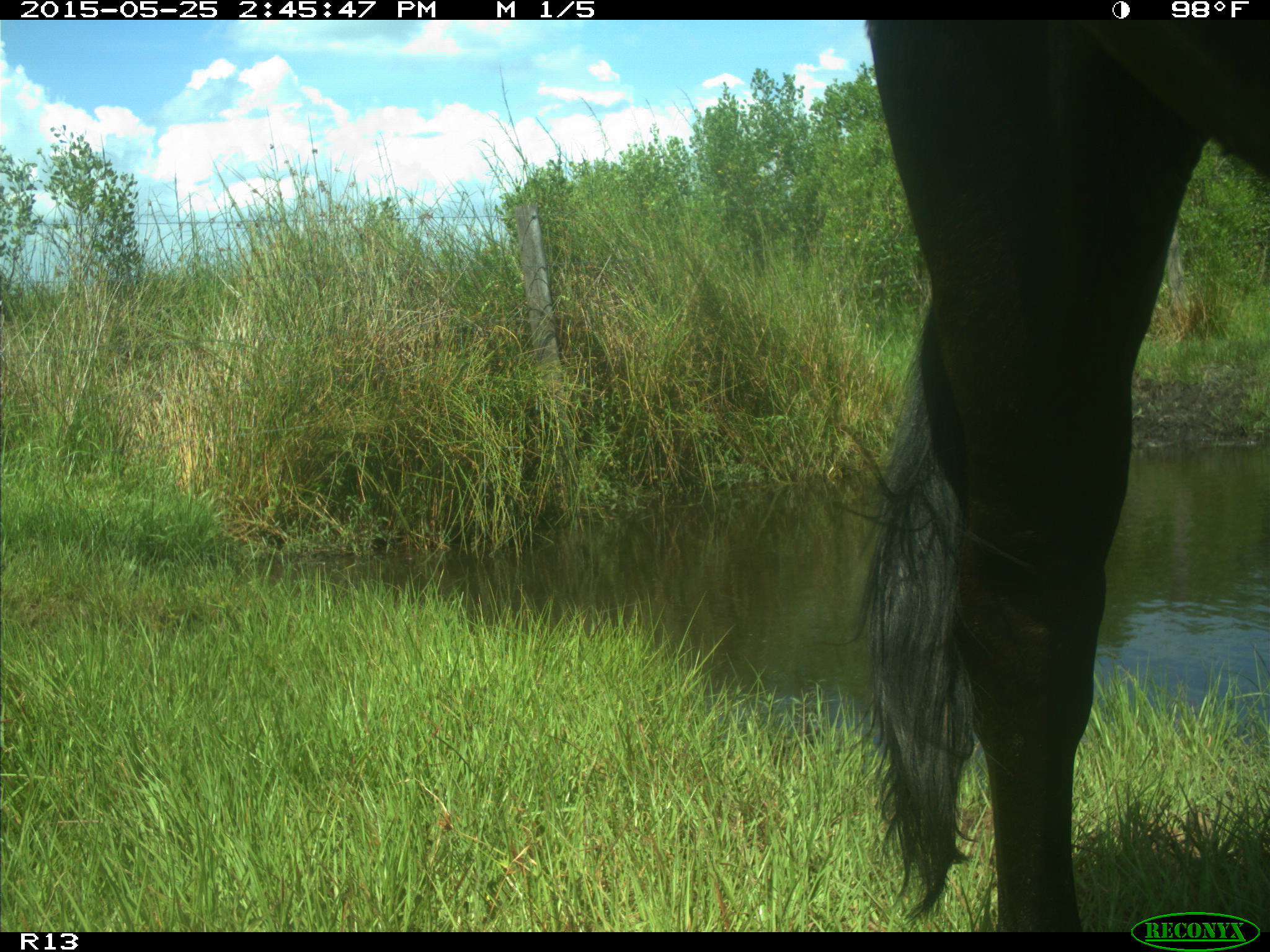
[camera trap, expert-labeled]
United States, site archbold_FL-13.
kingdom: Animalia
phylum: Chordata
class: Mammalia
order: Artiodactyla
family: Bovidae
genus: Bos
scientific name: Bos taurus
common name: domestic cow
Bos taurus (domestic cow).